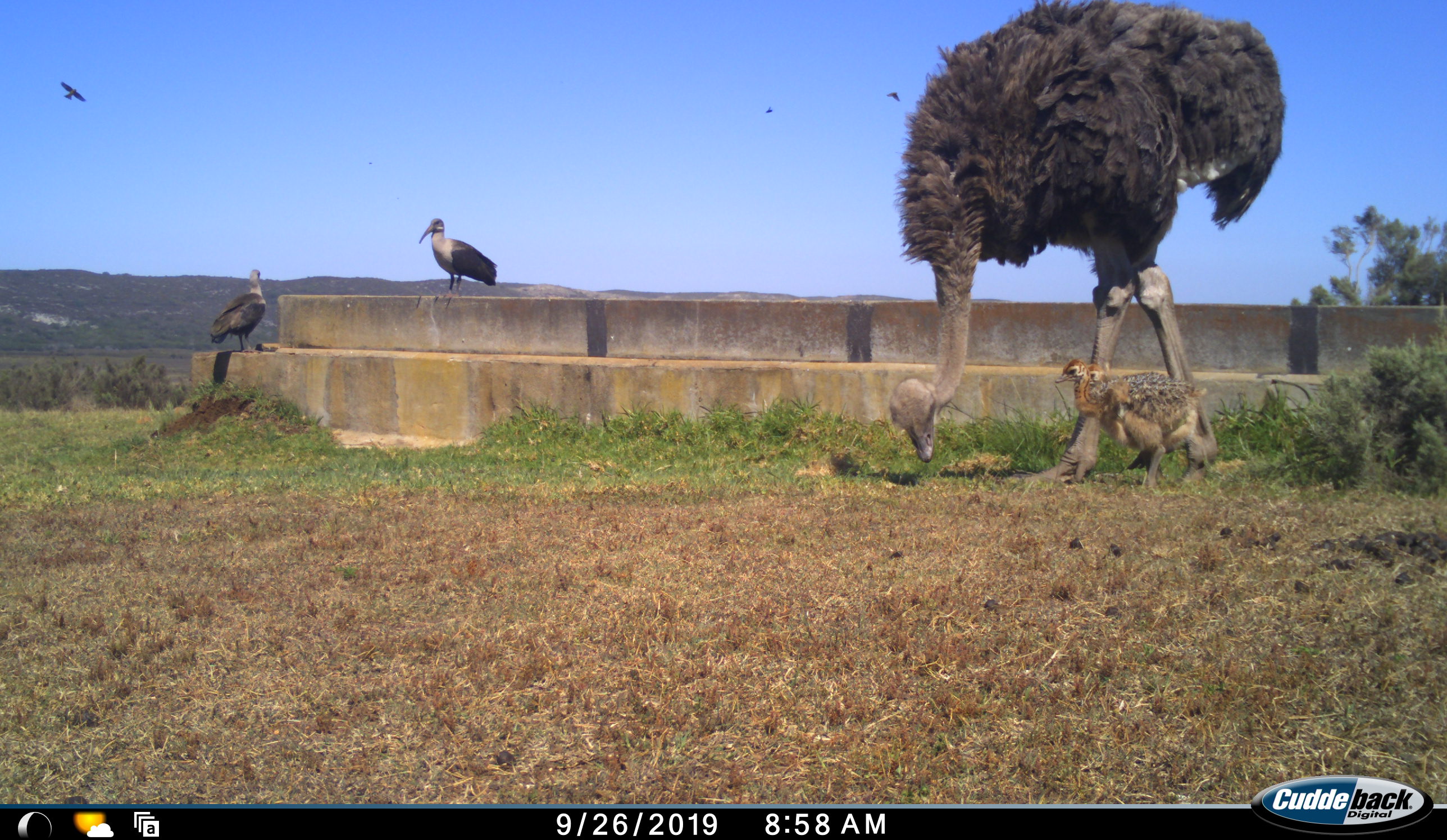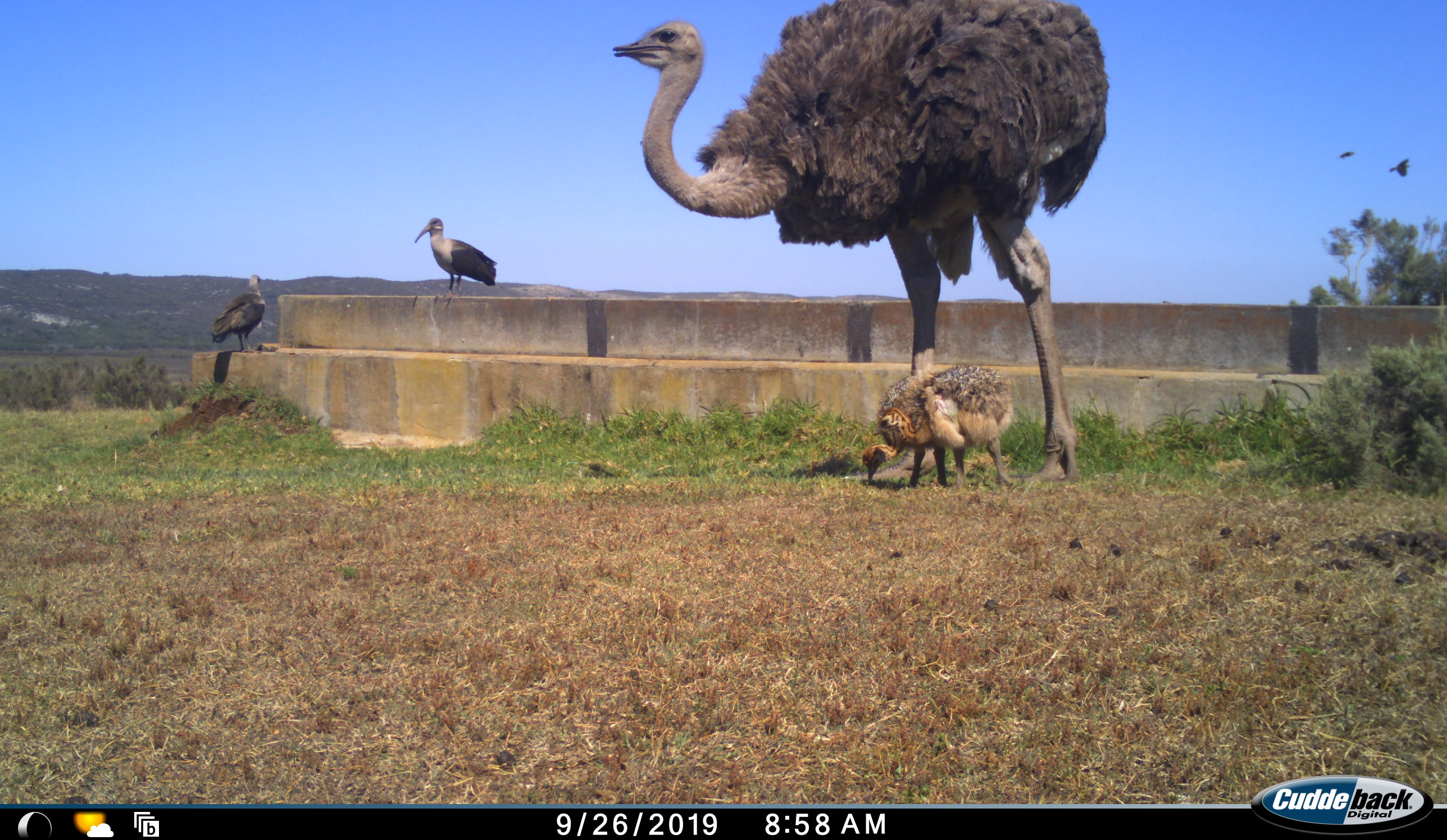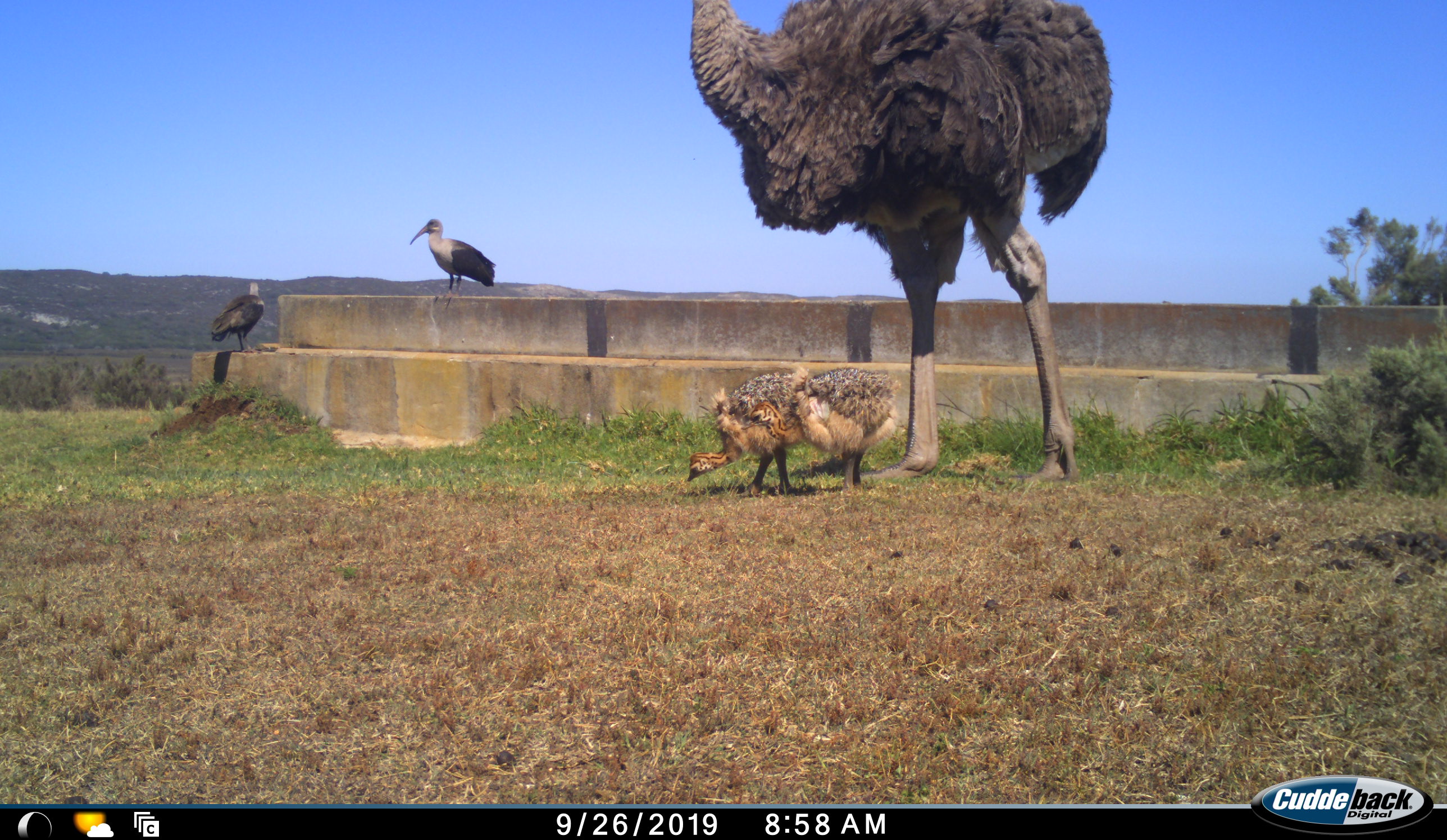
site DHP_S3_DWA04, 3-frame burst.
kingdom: Animalia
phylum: Chordata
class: Aves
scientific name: Aves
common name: bird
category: birdother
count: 2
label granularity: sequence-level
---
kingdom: Animalia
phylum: Chordata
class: Aves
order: Struthioniformes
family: Struthionidae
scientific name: Struthionidae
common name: ostrich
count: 3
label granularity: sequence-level